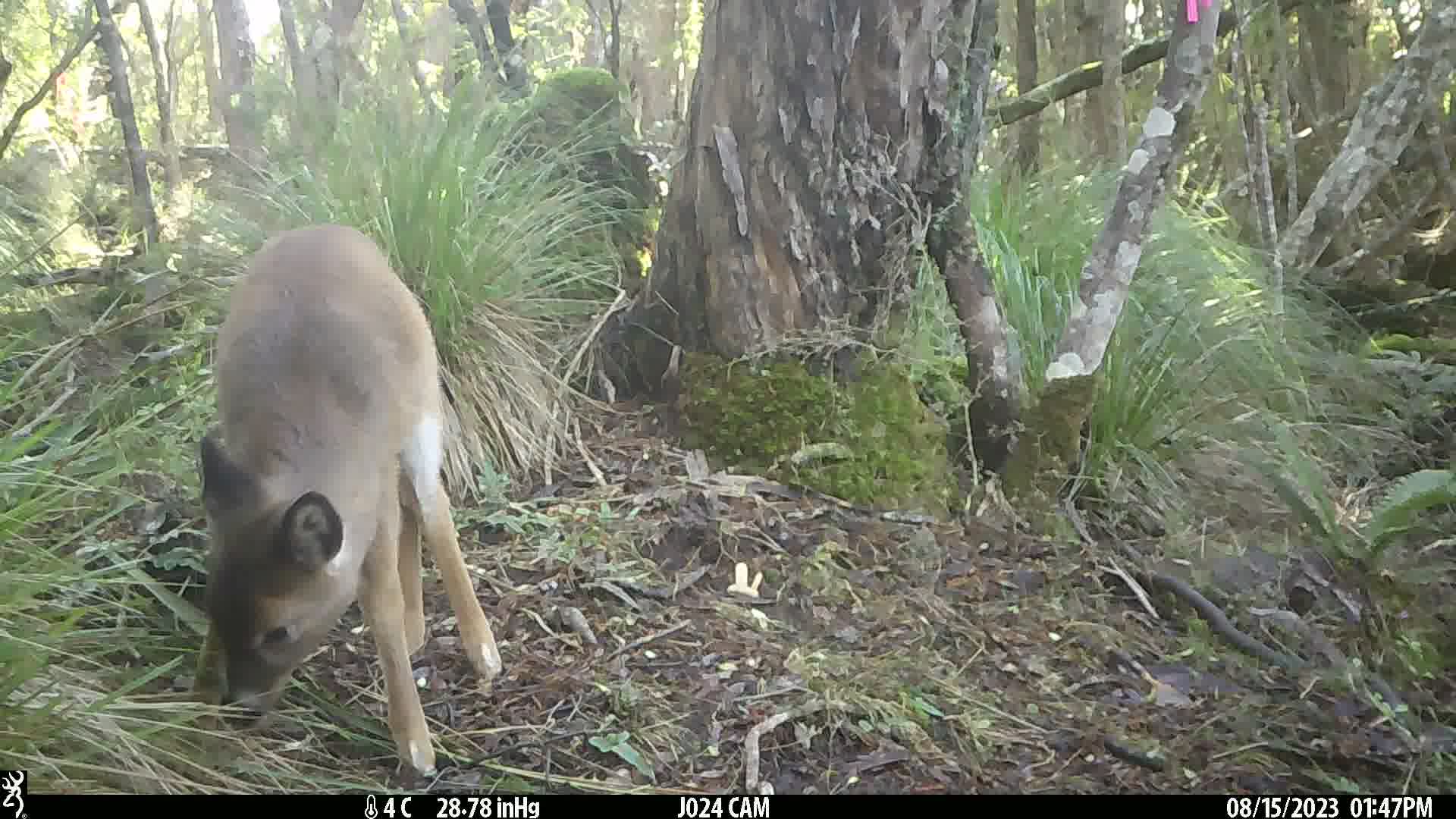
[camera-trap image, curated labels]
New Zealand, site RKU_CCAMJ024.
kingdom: Animalia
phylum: Chordata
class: Mammalia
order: Artiodactyla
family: Cervidae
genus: Odocoileus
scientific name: Odocoileus virginianus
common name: white-tailed deer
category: white tailed deer